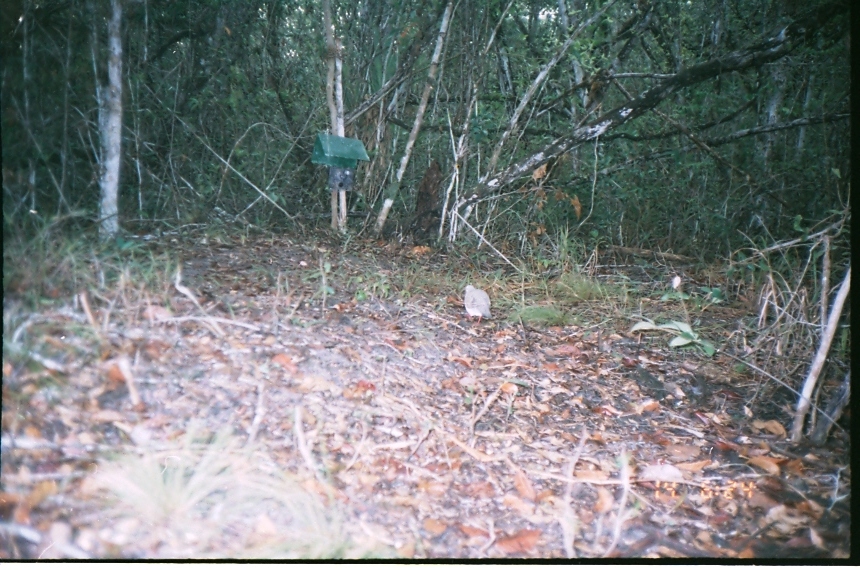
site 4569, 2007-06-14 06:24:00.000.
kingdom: Animalia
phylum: Chordata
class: Aves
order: Columbiformes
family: Columbidae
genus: Leptotila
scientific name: Leptotila verreauxi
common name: white-tipped dove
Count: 1.